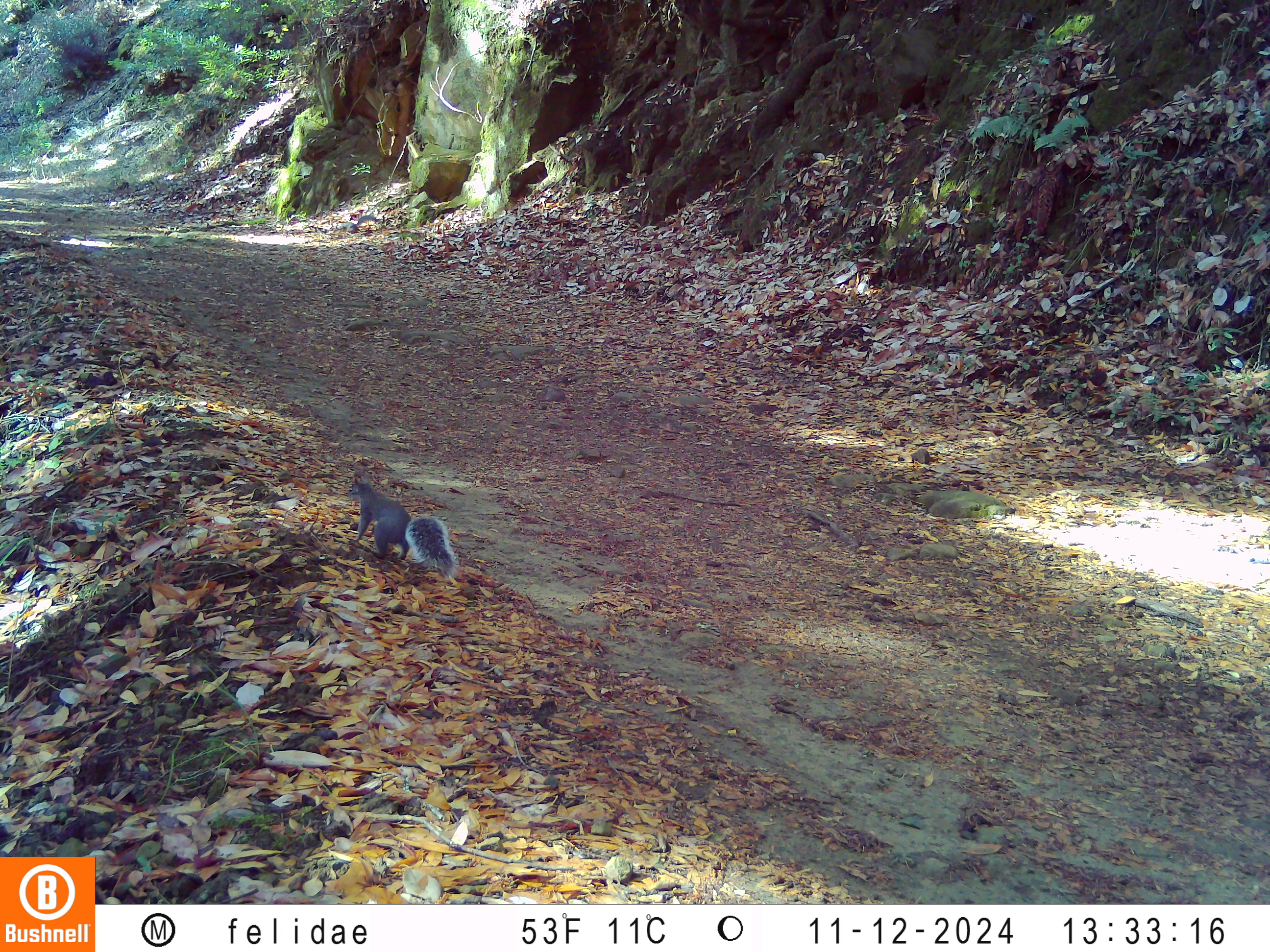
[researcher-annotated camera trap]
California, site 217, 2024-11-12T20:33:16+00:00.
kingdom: Animalia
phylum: Chordata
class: Mammalia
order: Rodentia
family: Sciuridae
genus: Sciurus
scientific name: Sciurus griseus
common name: western gray squirrel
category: western grey squirrel